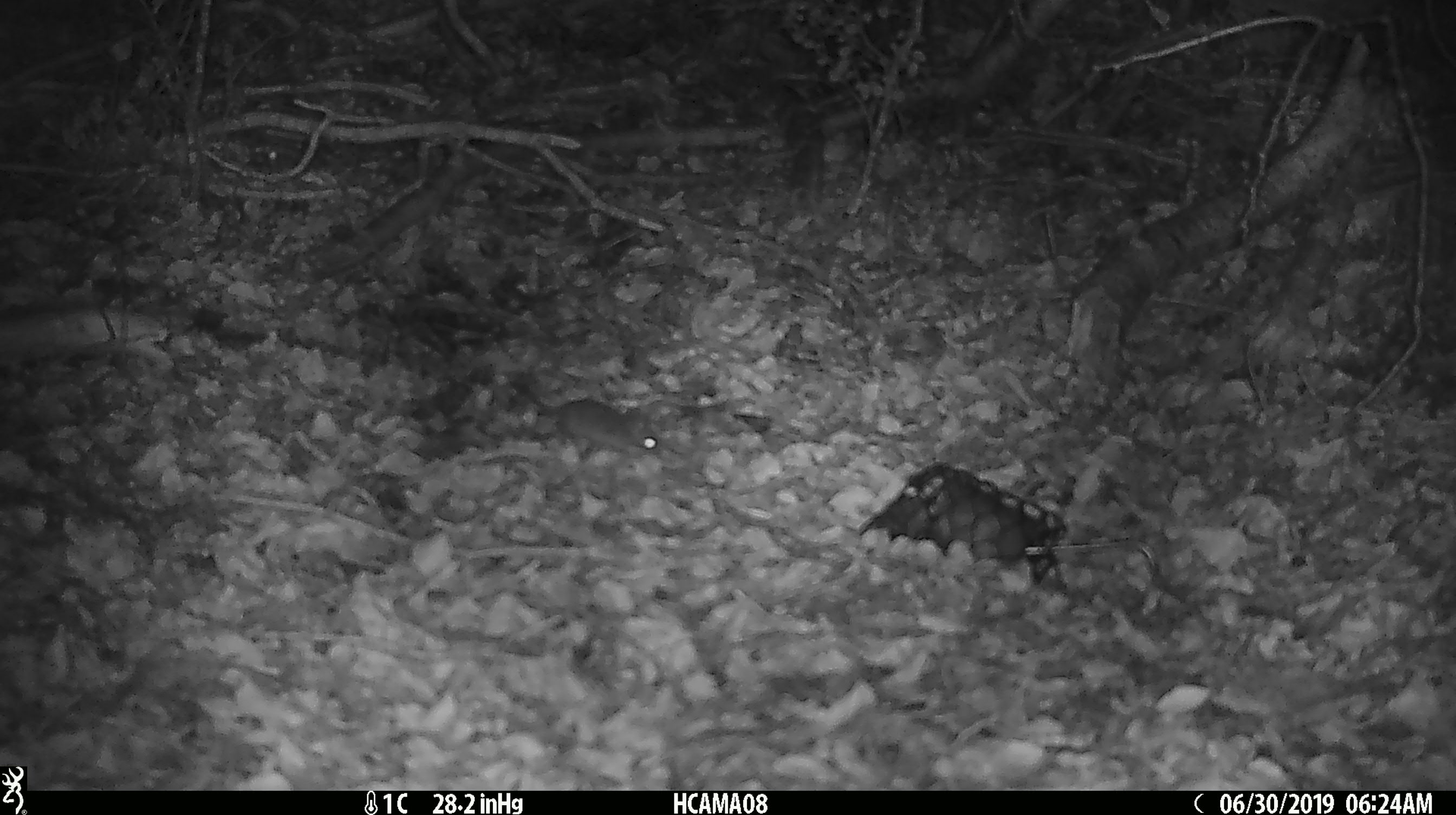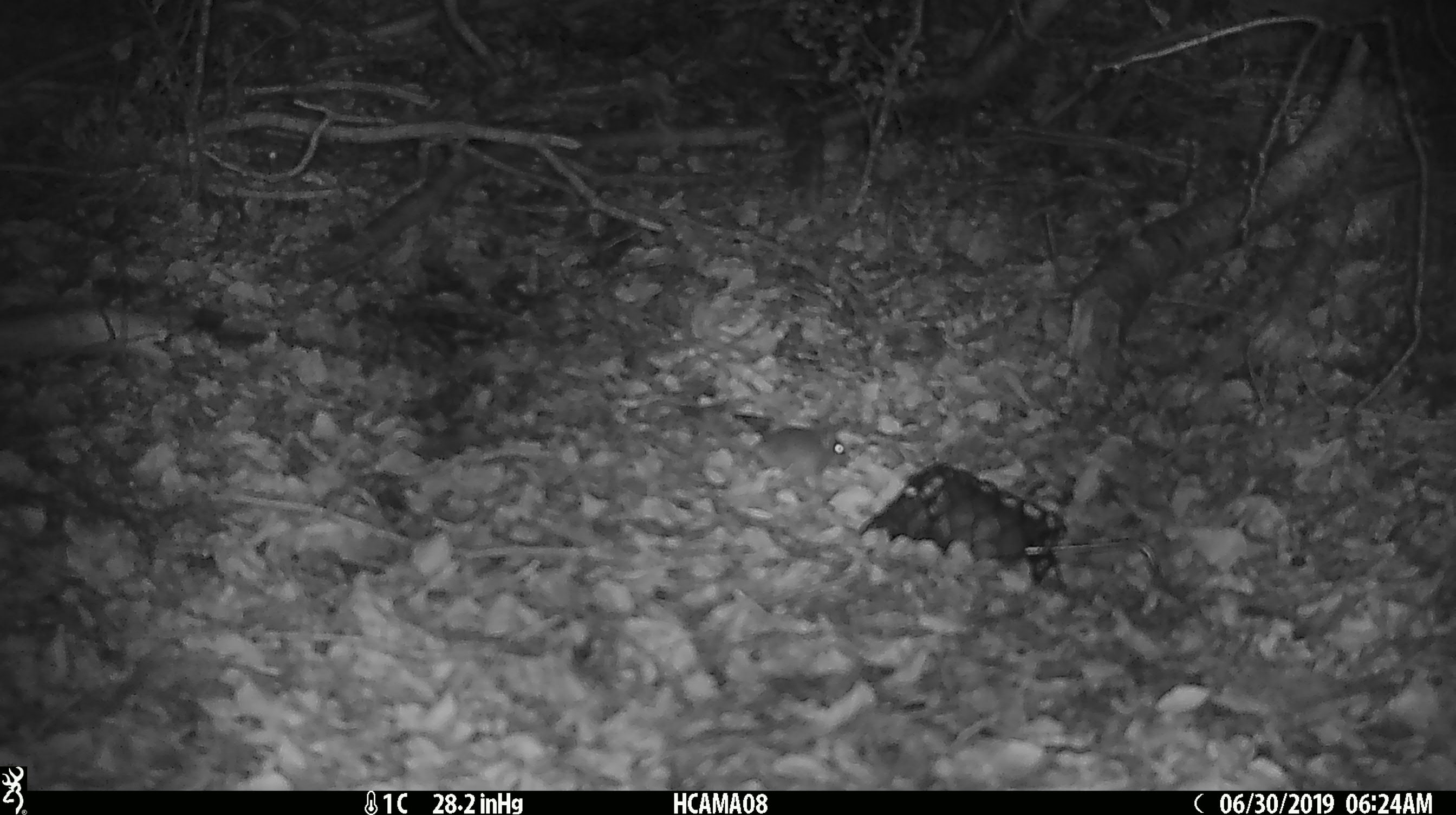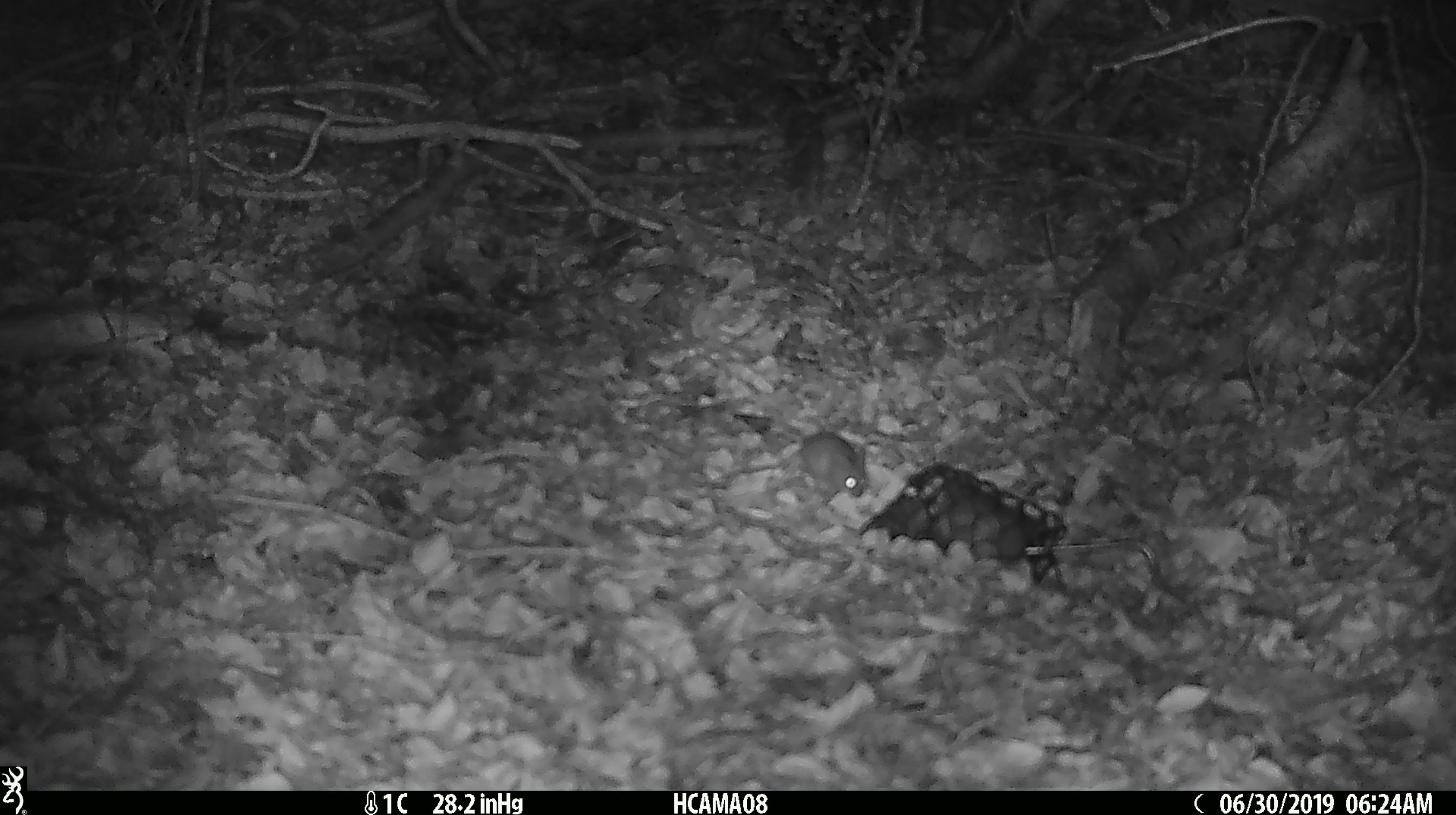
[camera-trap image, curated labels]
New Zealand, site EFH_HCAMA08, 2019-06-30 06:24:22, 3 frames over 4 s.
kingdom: Animalia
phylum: Chordata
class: Mammalia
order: Rodentia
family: Muridae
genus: Mus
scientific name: Mus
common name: mouse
Mouse (Mus).